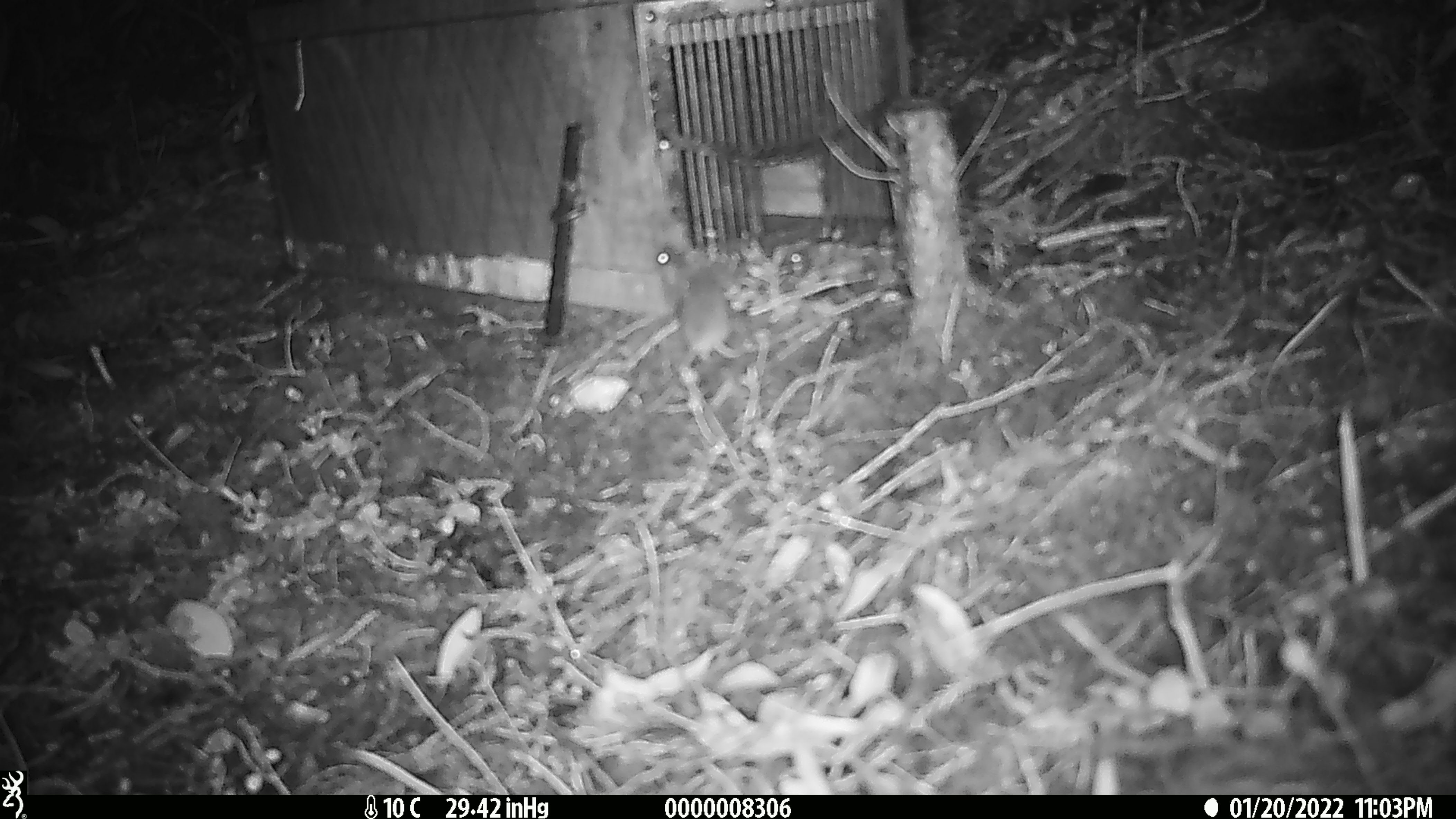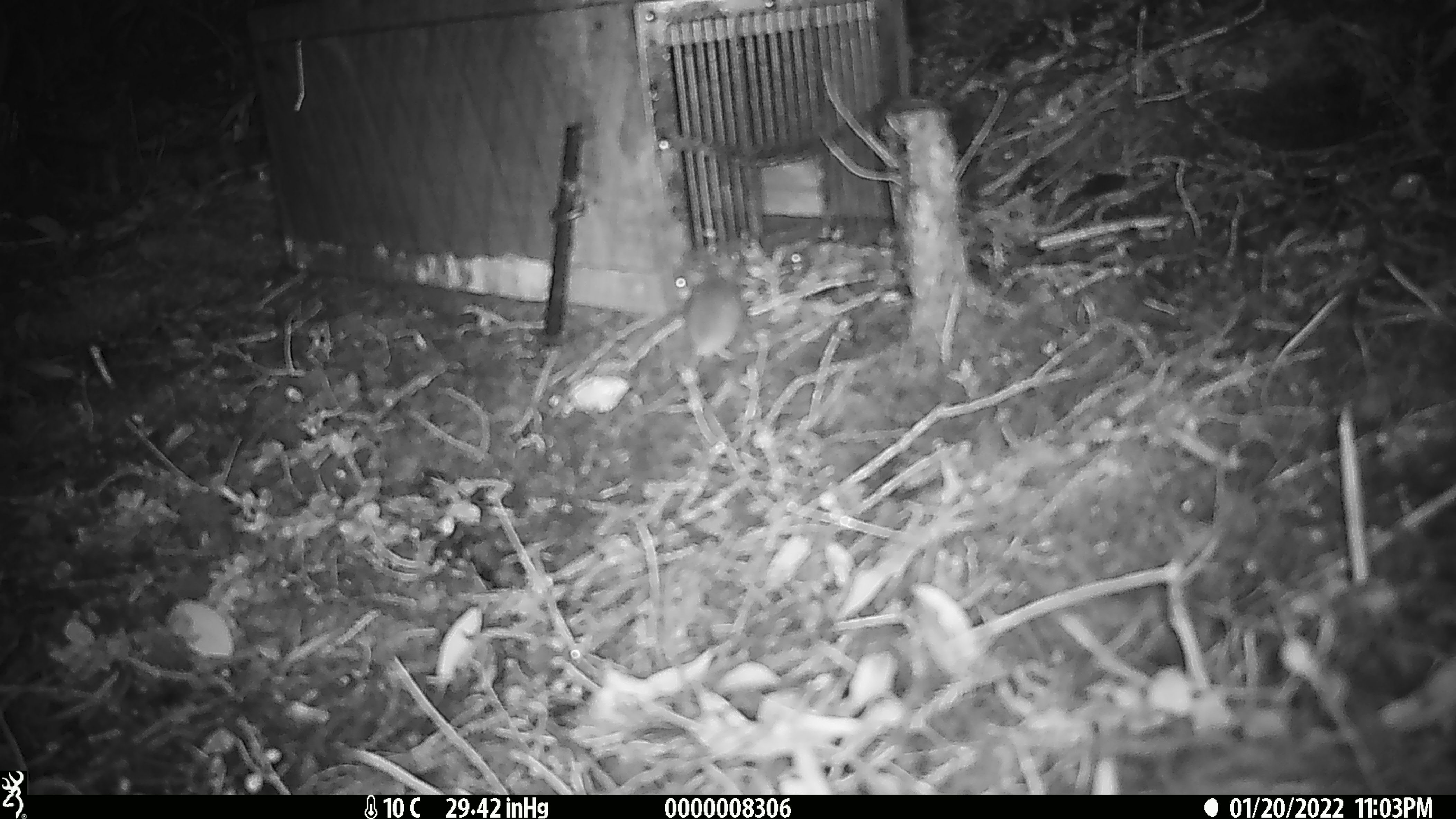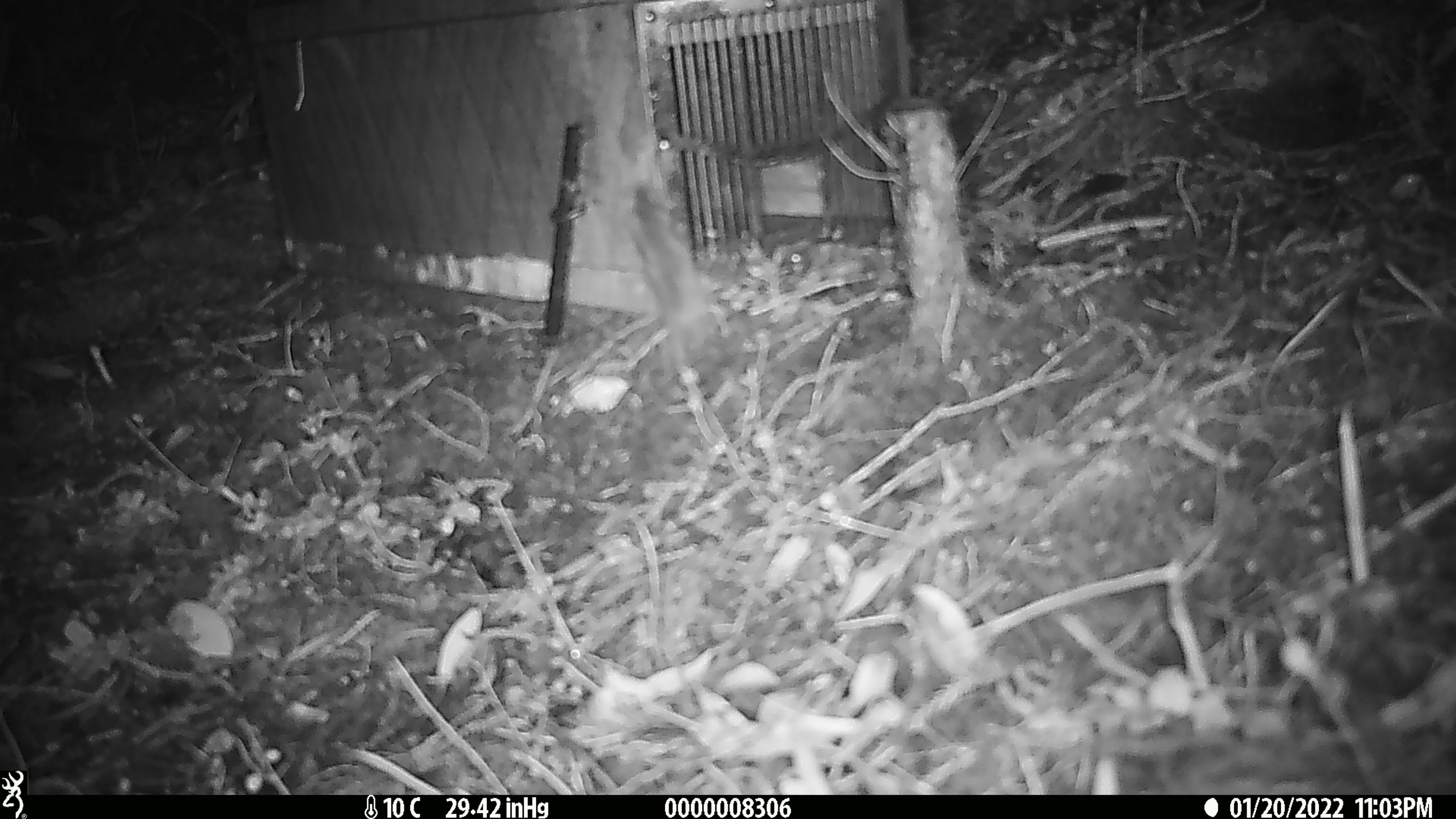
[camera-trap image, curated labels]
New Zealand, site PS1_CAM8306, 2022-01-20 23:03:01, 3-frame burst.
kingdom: Animalia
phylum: Chordata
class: Mammalia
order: Rodentia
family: Muridae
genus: Mus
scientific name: Mus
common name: mouse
Mouse (Mus).